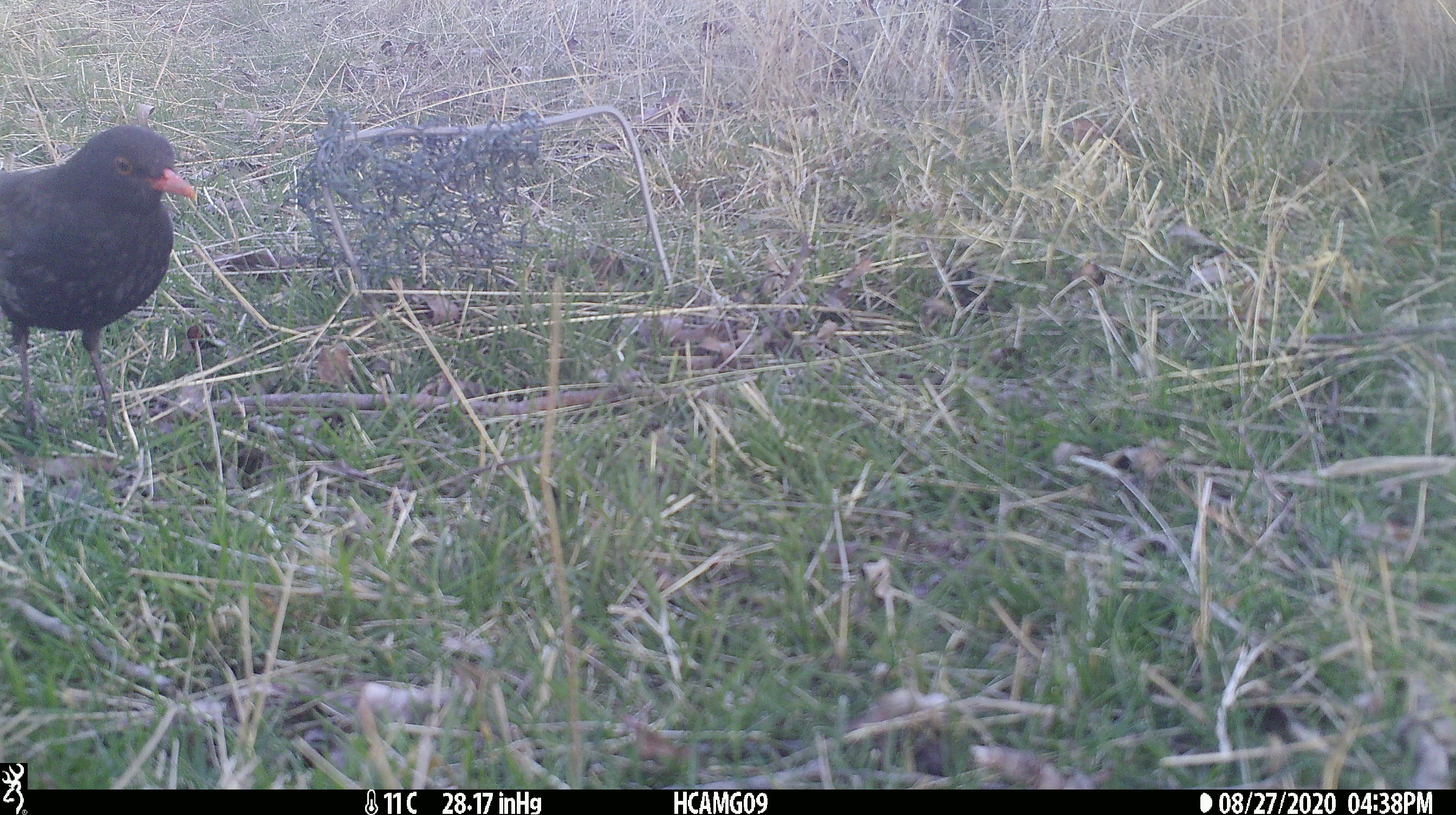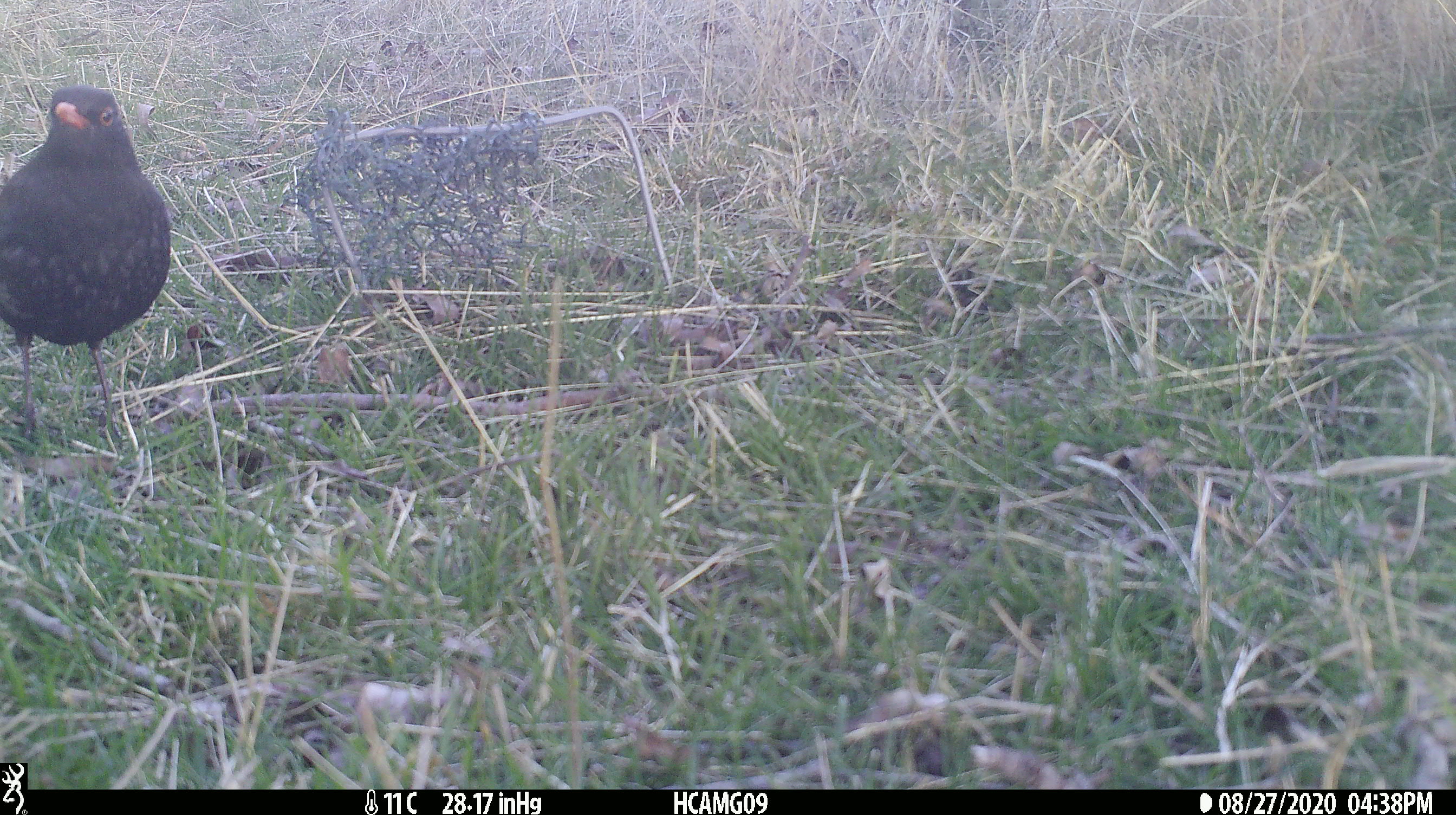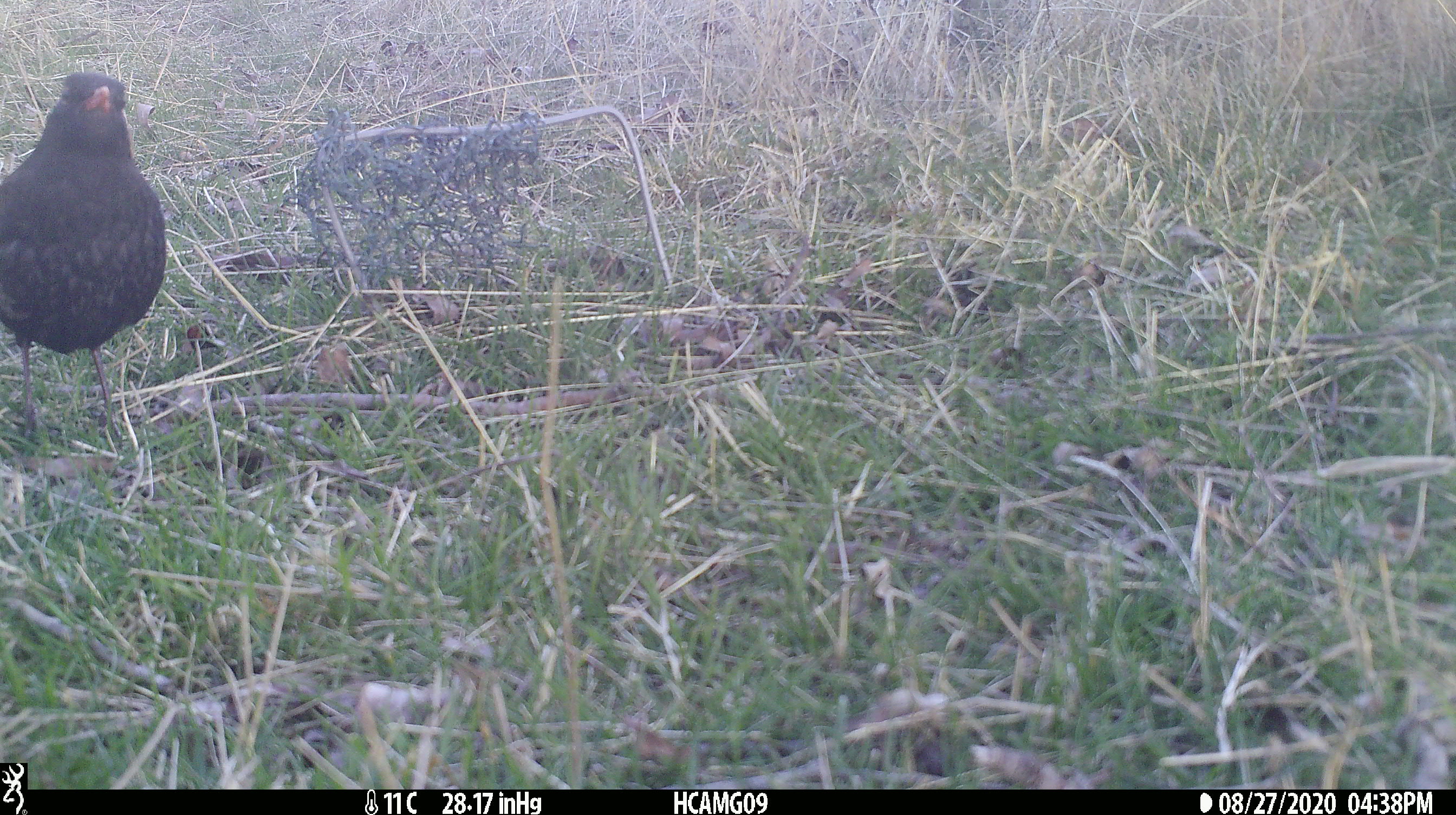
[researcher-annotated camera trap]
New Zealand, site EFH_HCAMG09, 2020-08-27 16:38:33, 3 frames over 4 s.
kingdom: Animalia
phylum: Chordata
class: Aves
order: Passeriformes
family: Turdidae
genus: Turdus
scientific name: Turdus merula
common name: eurasian blackbird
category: blackbird